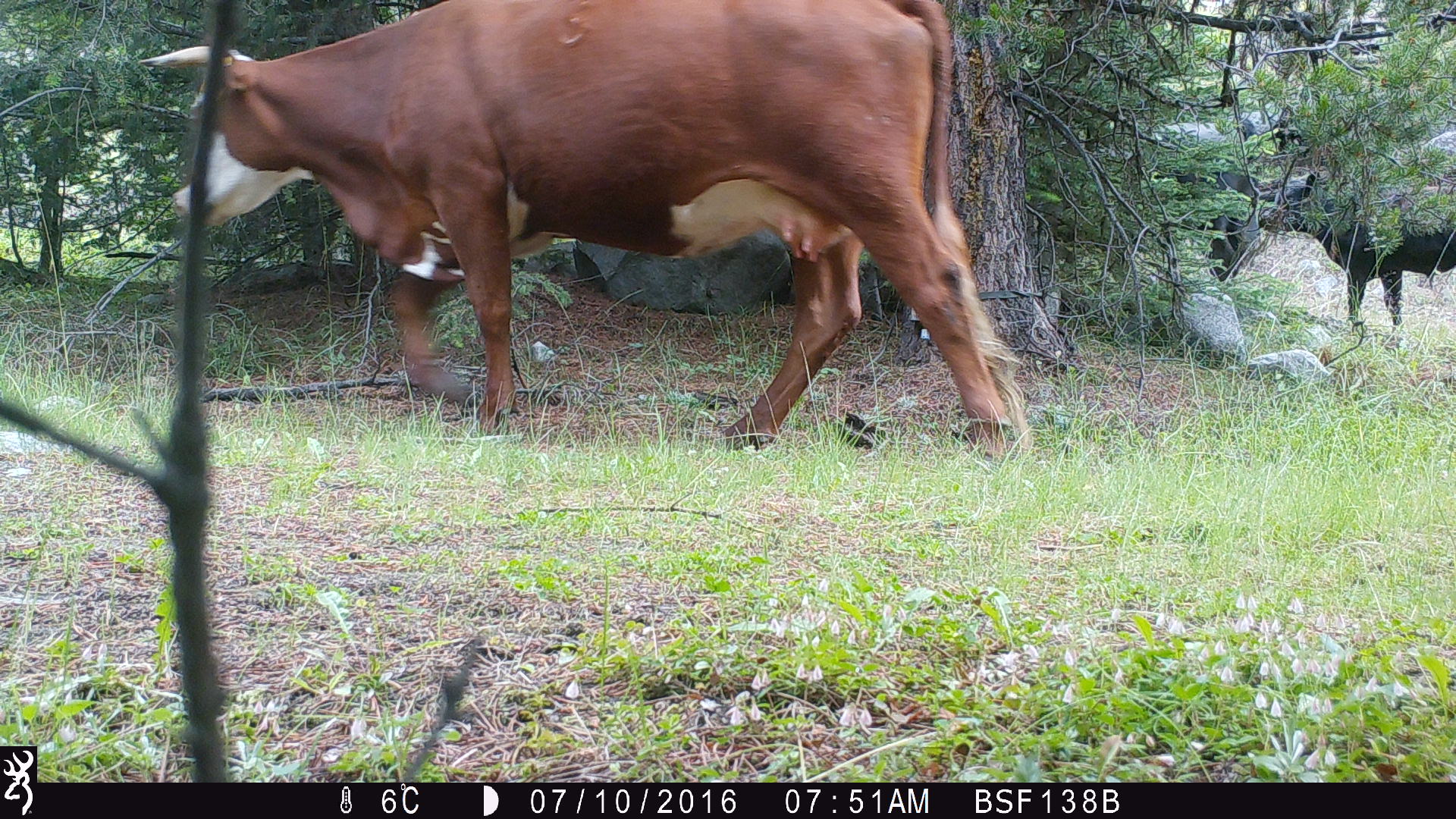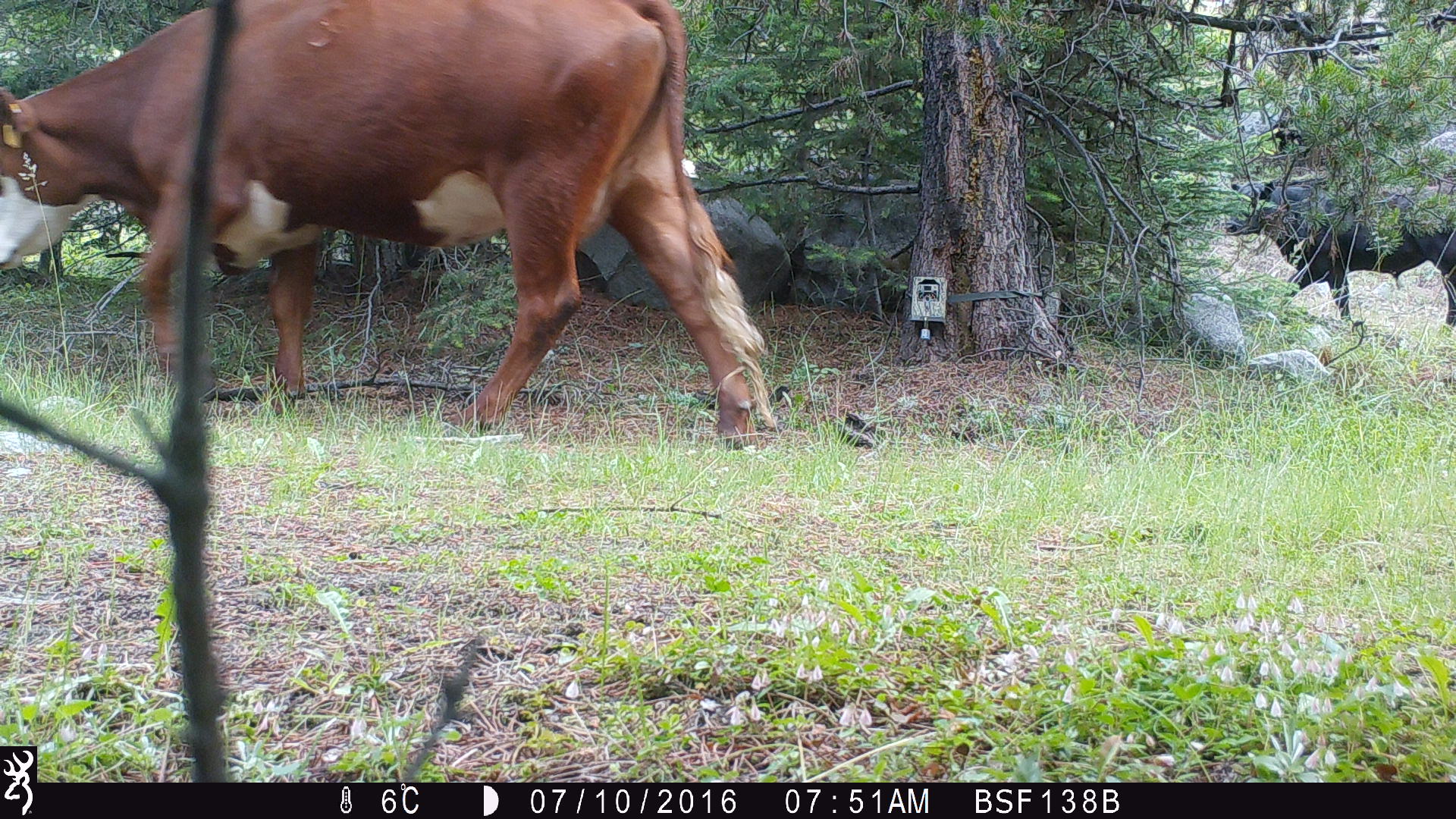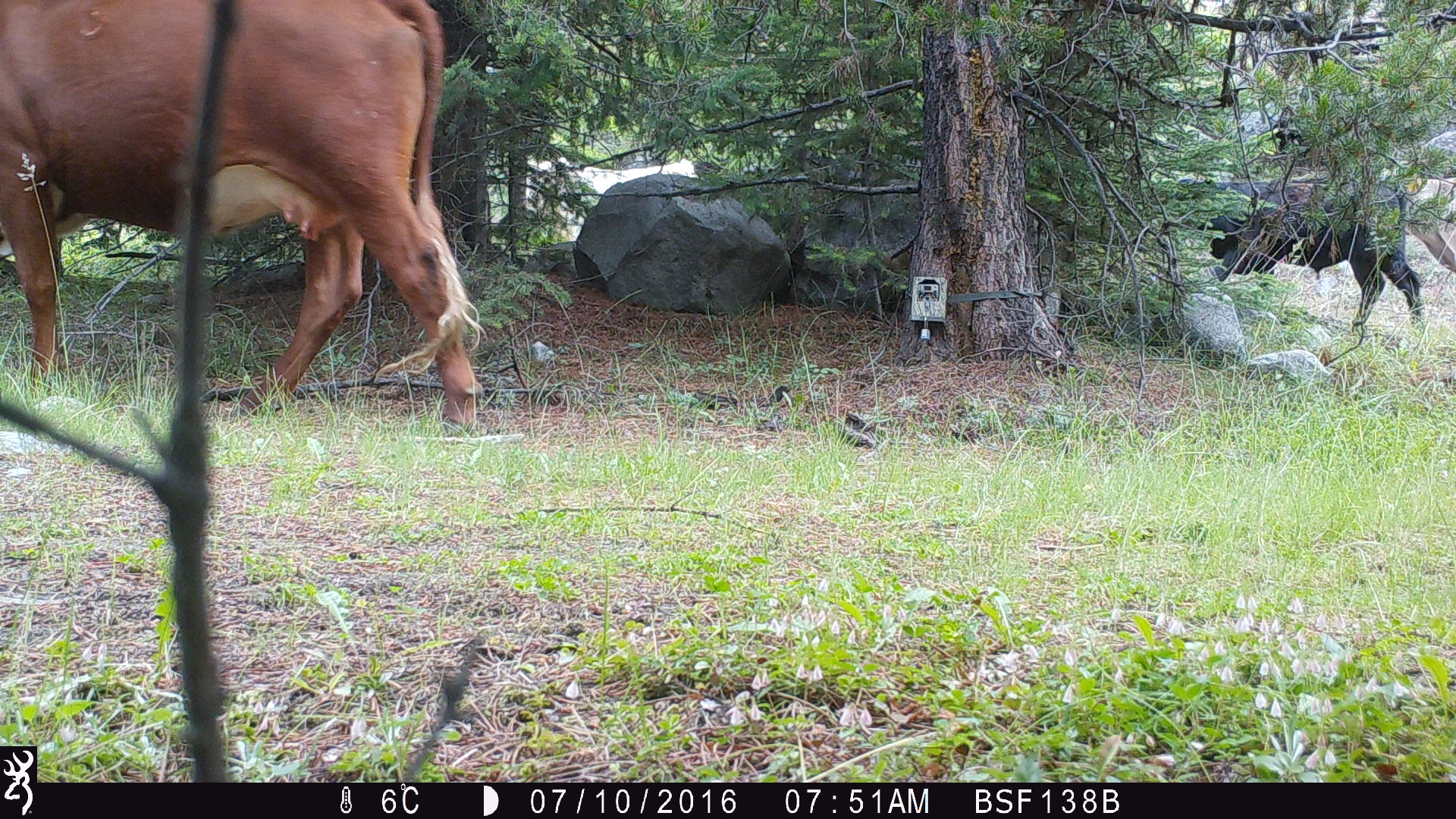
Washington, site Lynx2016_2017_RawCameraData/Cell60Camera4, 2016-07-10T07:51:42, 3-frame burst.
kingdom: Animalia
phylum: Chordata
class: Mammalia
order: Artiodactyla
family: Bovidae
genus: Bos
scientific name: Bos taurus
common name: domestic cattle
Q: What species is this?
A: Domestic cattle (Bos taurus).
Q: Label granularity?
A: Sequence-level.